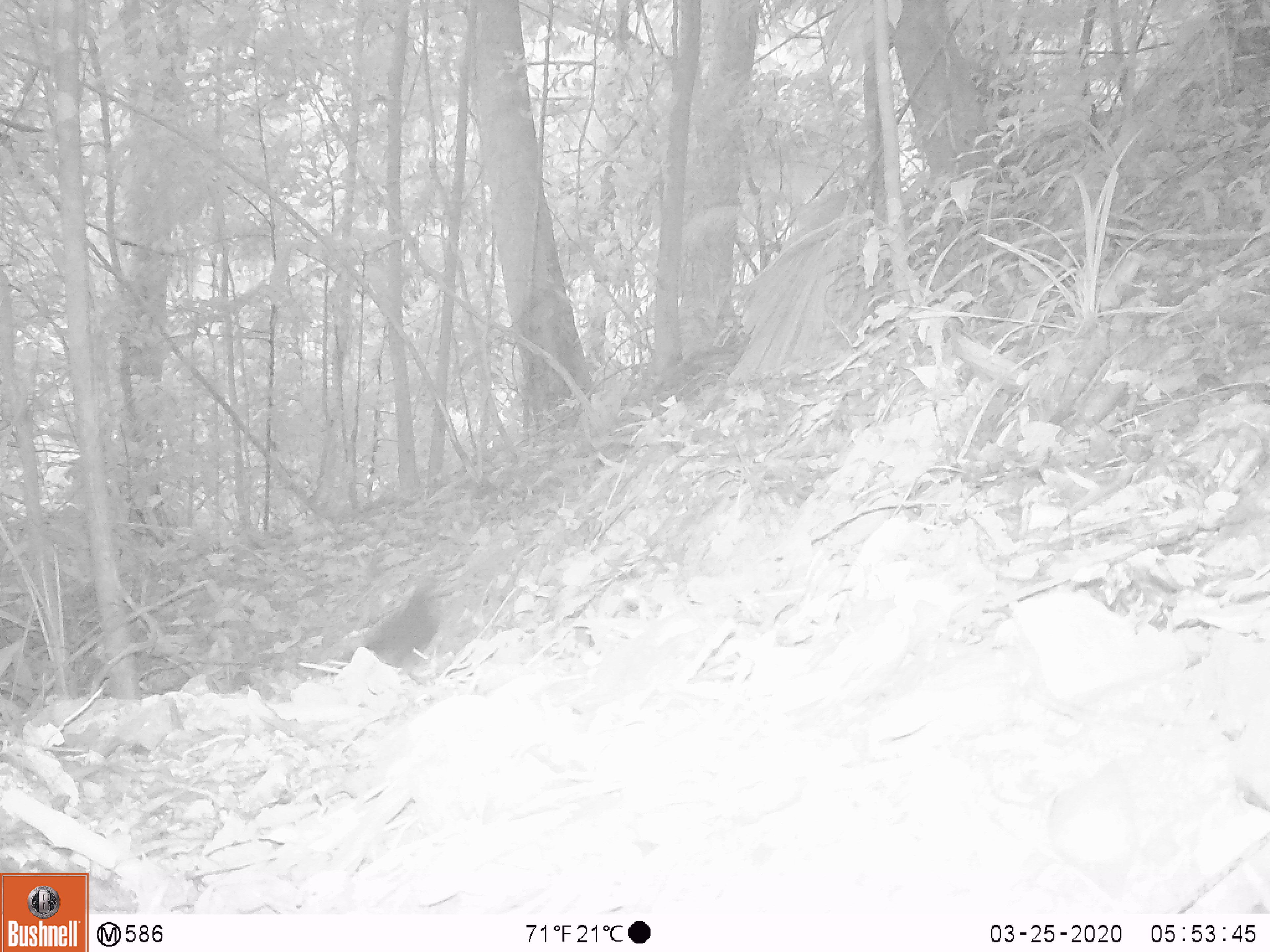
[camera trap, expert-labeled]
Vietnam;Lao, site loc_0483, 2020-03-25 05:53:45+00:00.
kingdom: Animalia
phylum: Chordata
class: Mammalia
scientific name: Mammalia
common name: mammal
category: unidentified small mammal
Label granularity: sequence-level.